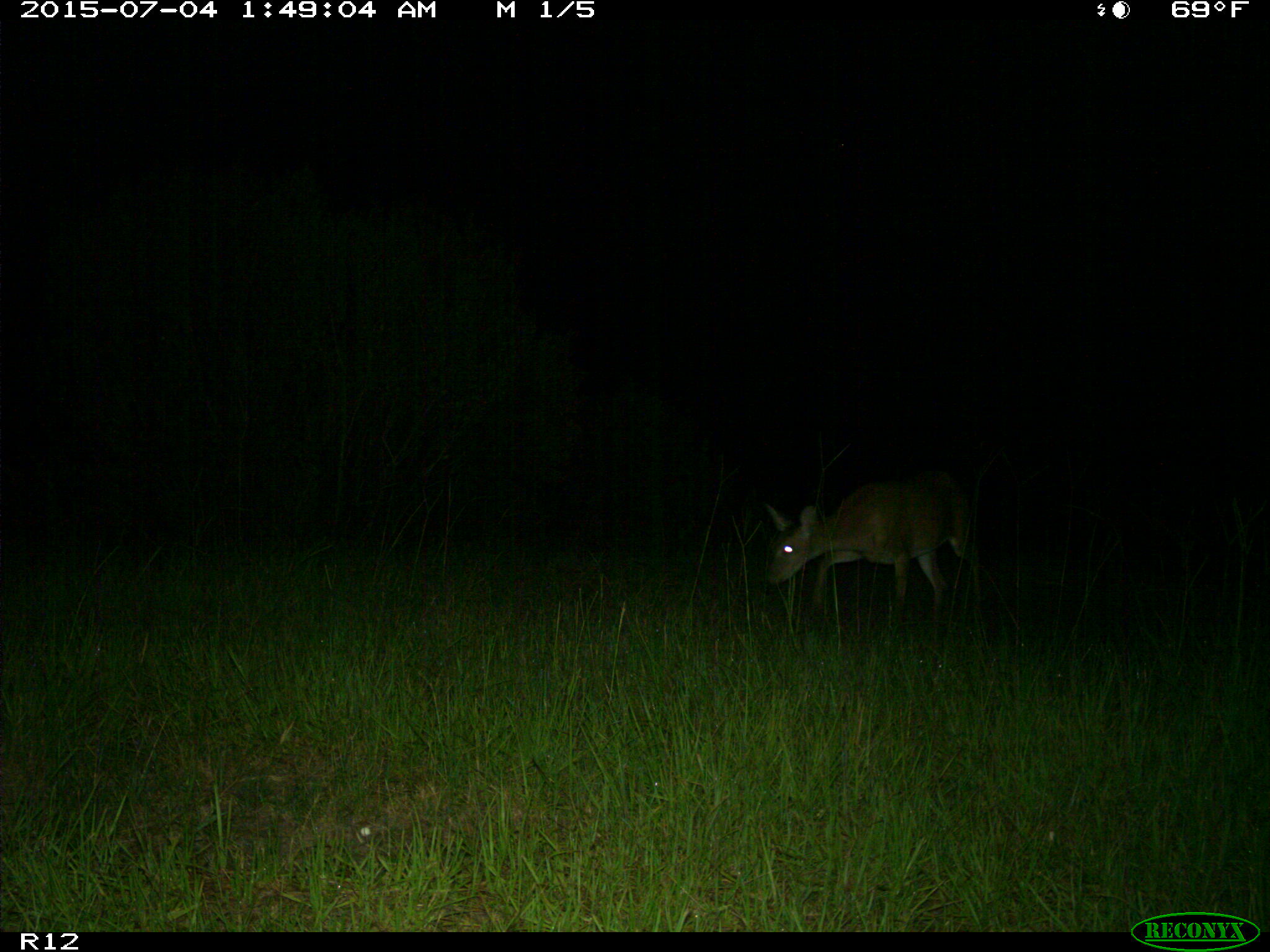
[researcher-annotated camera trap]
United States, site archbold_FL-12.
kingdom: Animalia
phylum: Chordata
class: Mammalia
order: Artiodactyla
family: Cervidae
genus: Odocoileus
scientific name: Odocoileus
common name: deer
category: unidentified deer